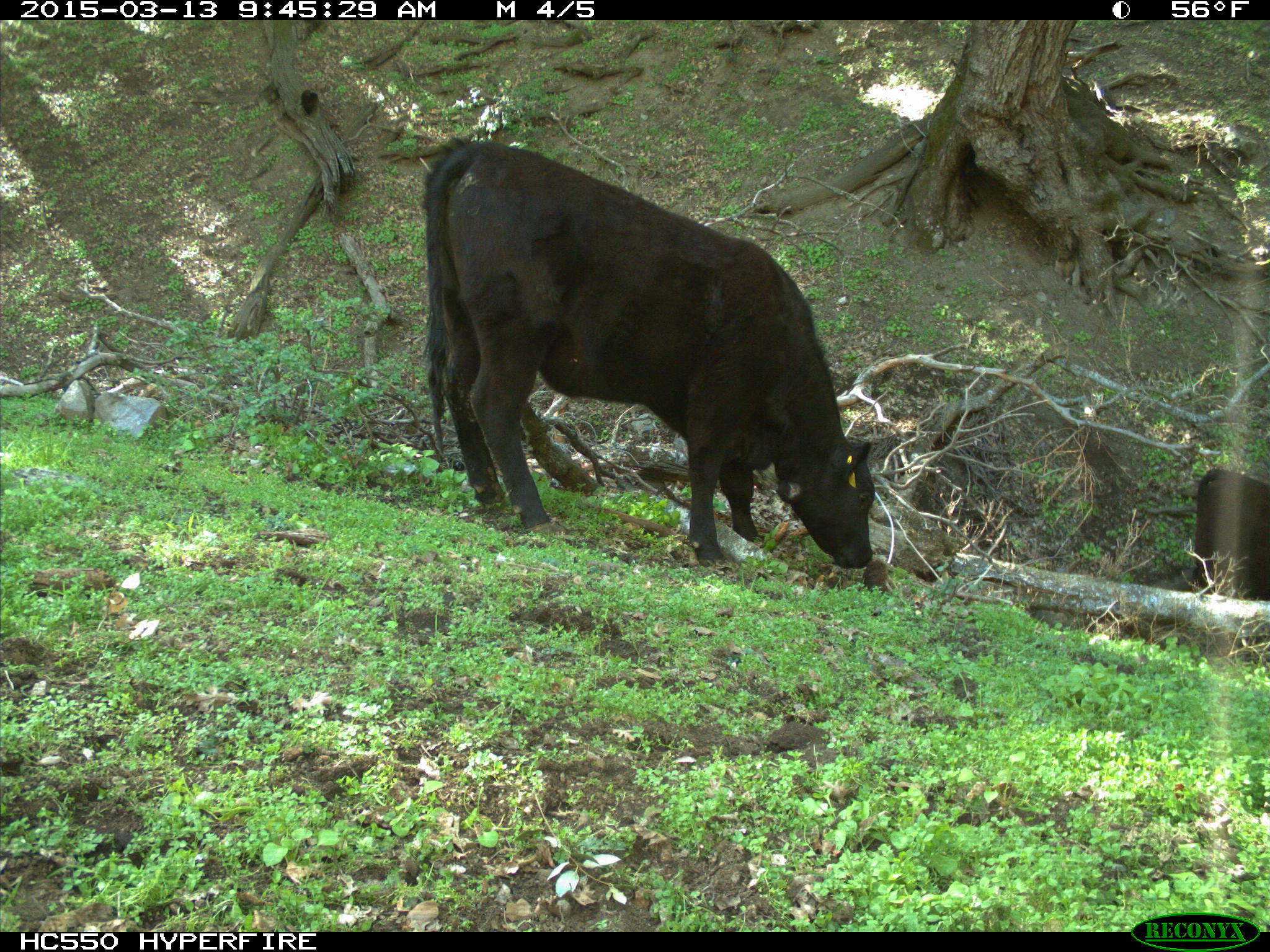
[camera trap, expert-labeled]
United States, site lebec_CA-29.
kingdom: Animalia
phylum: Chordata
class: Mammalia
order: Artiodactyla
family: Bovidae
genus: Bos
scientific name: Bos taurus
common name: domestic cow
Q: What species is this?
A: Bos taurus (domestic cow).